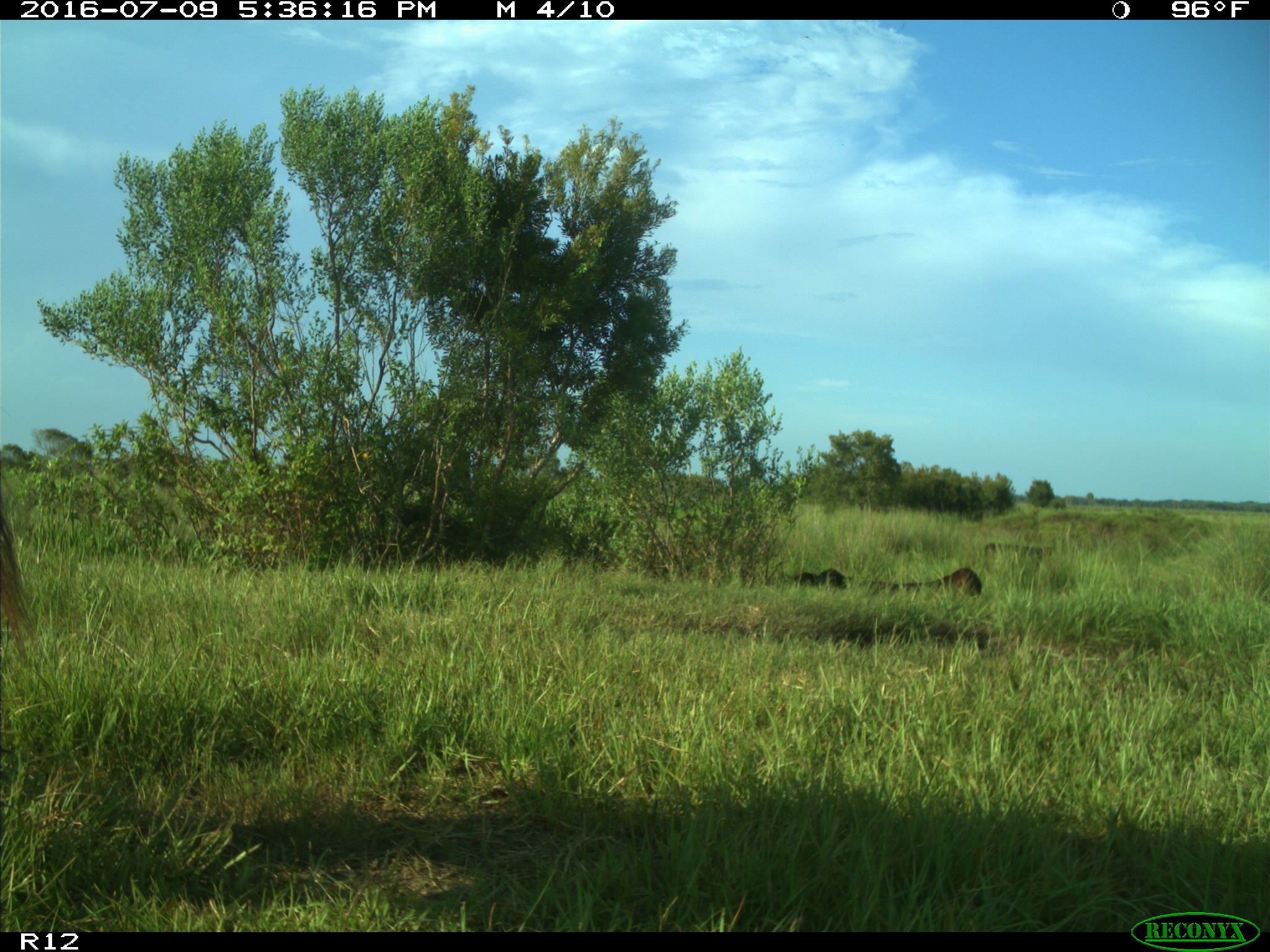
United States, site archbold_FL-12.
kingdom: Animalia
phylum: Chordata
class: Mammalia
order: Artiodactyla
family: Bovidae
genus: Bos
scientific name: Bos taurus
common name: domestic cow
Bos taurus (domestic cow).